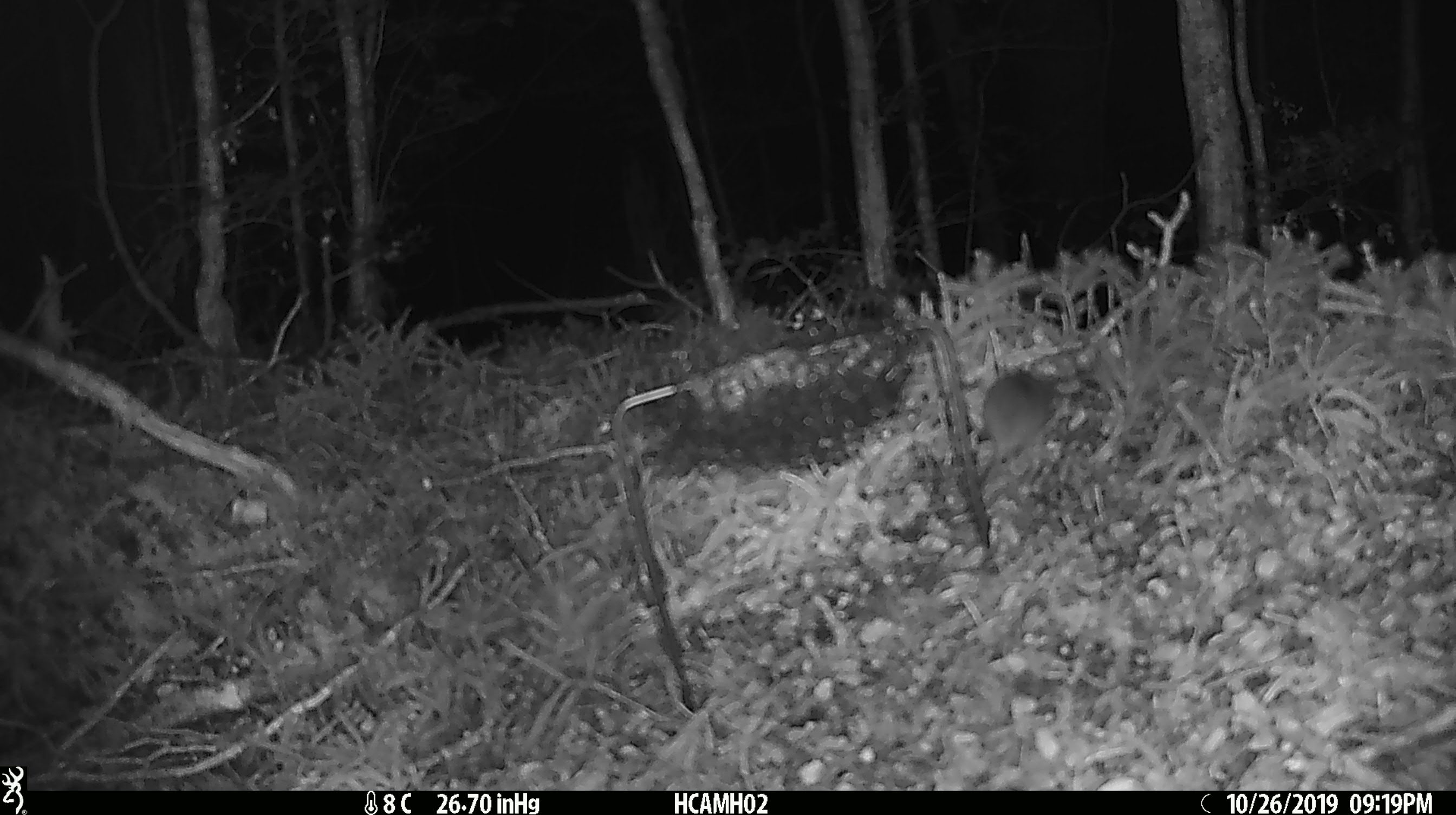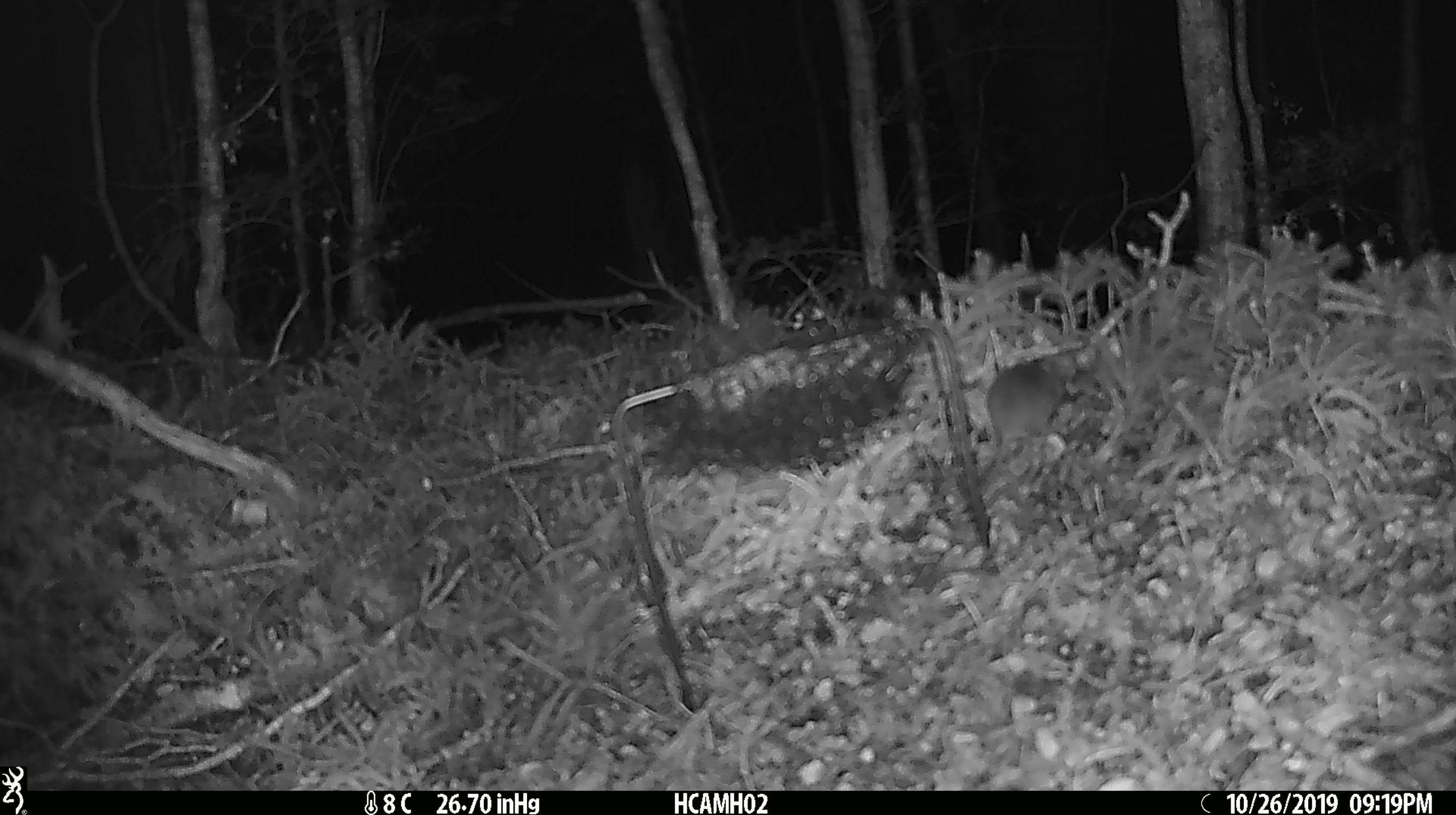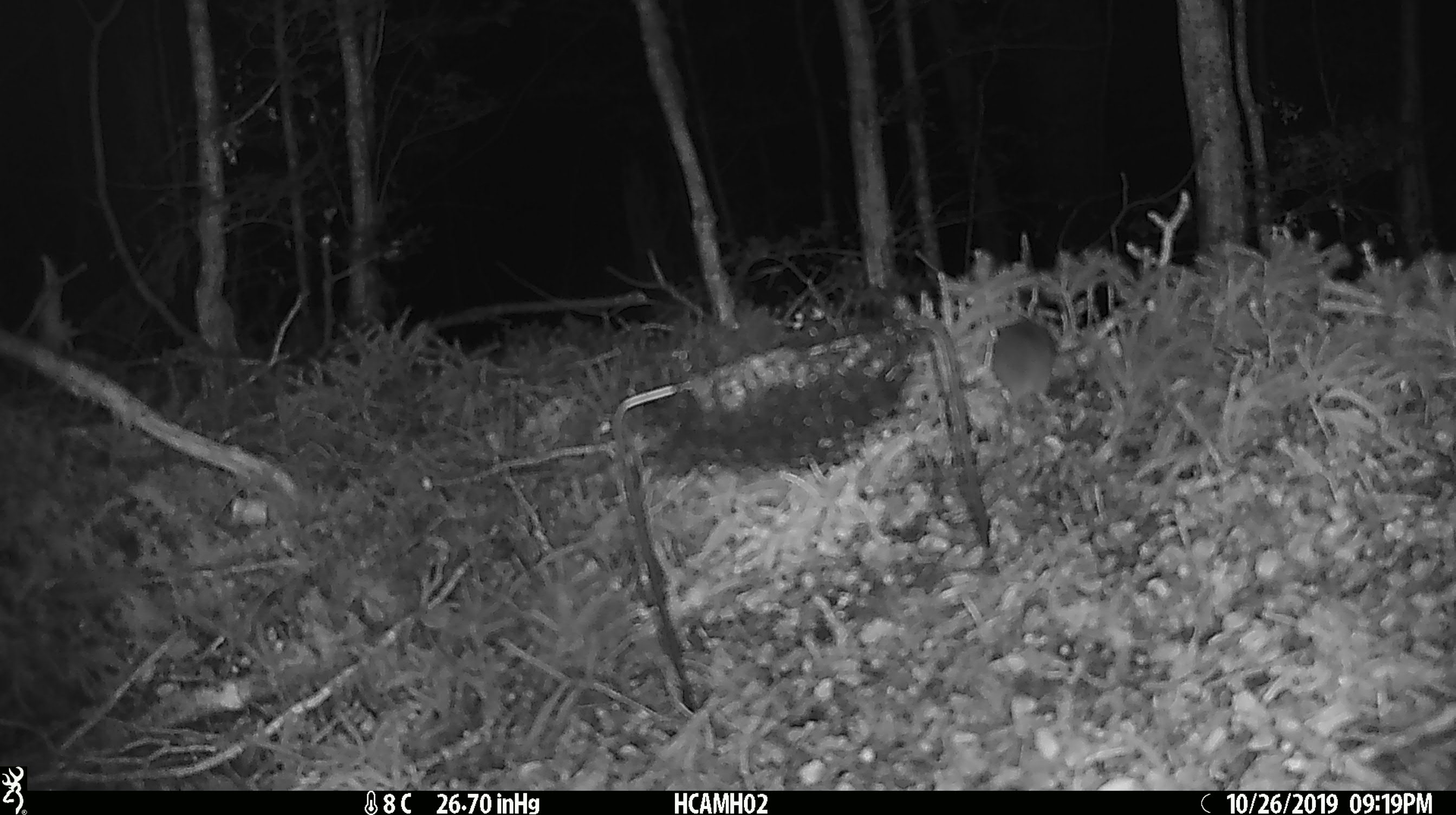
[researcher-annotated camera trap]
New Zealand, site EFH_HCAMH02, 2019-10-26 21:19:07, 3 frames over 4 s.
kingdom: Animalia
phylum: Chordata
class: Mammalia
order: Rodentia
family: Muridae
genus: Mus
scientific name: Mus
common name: mouse